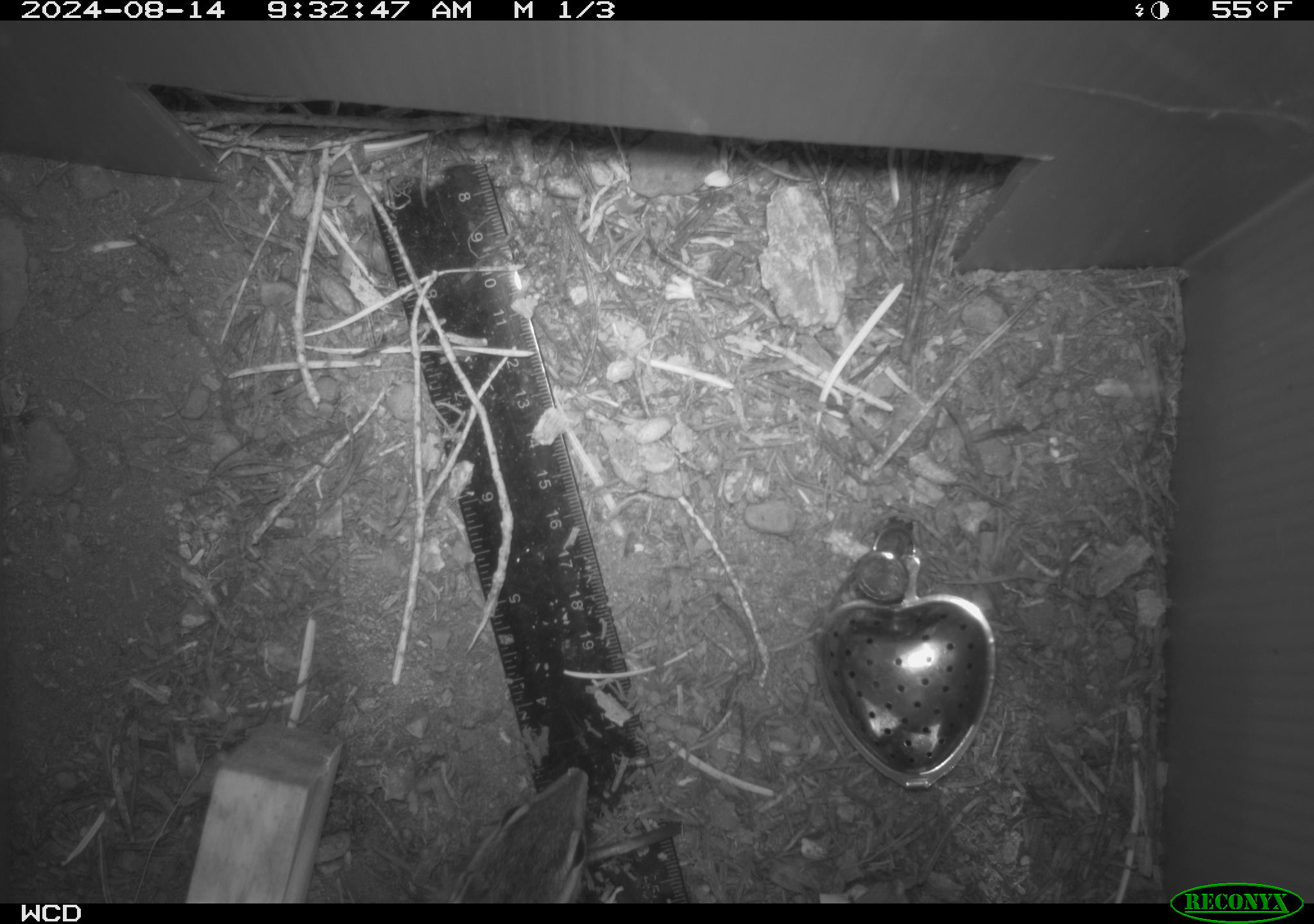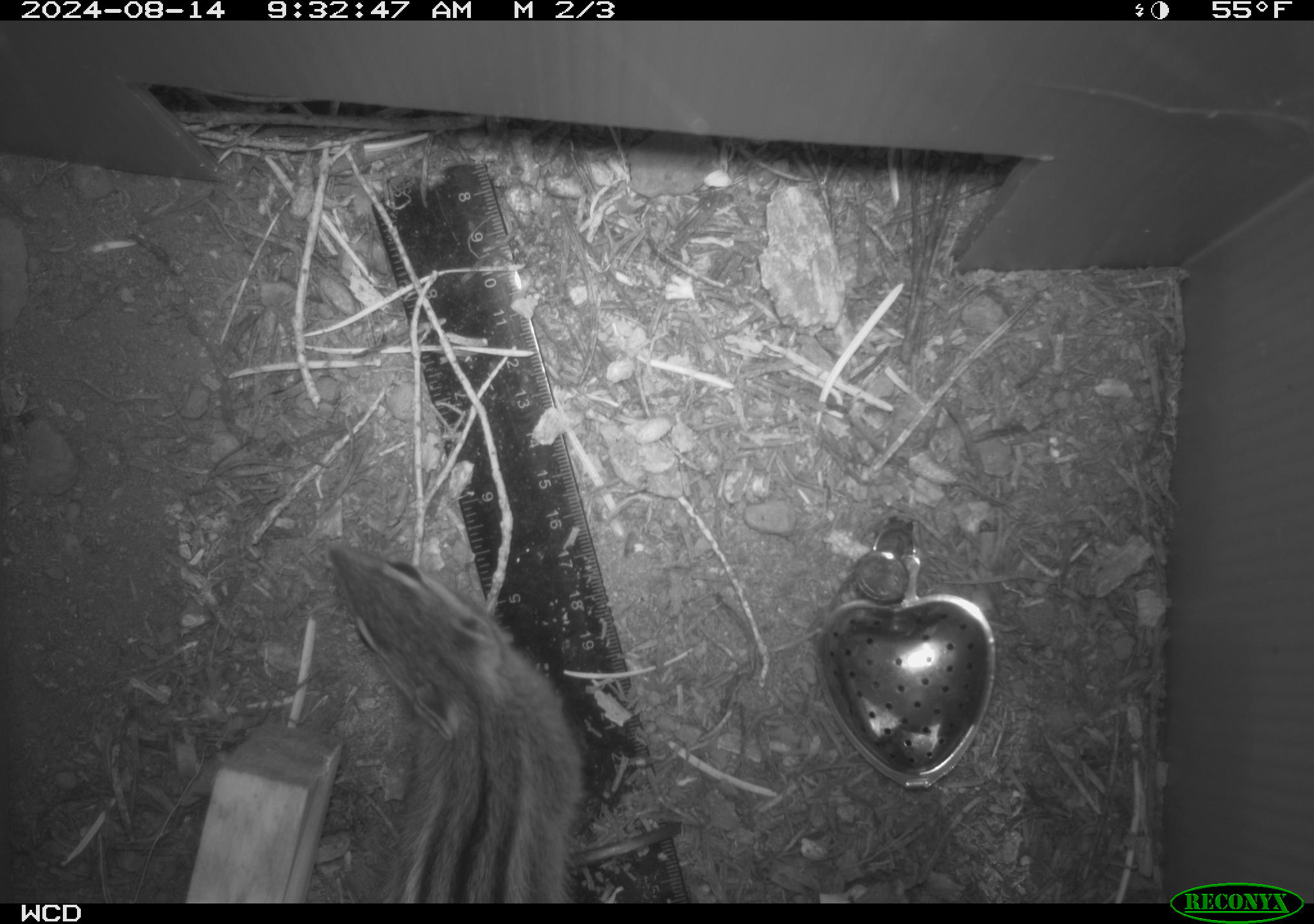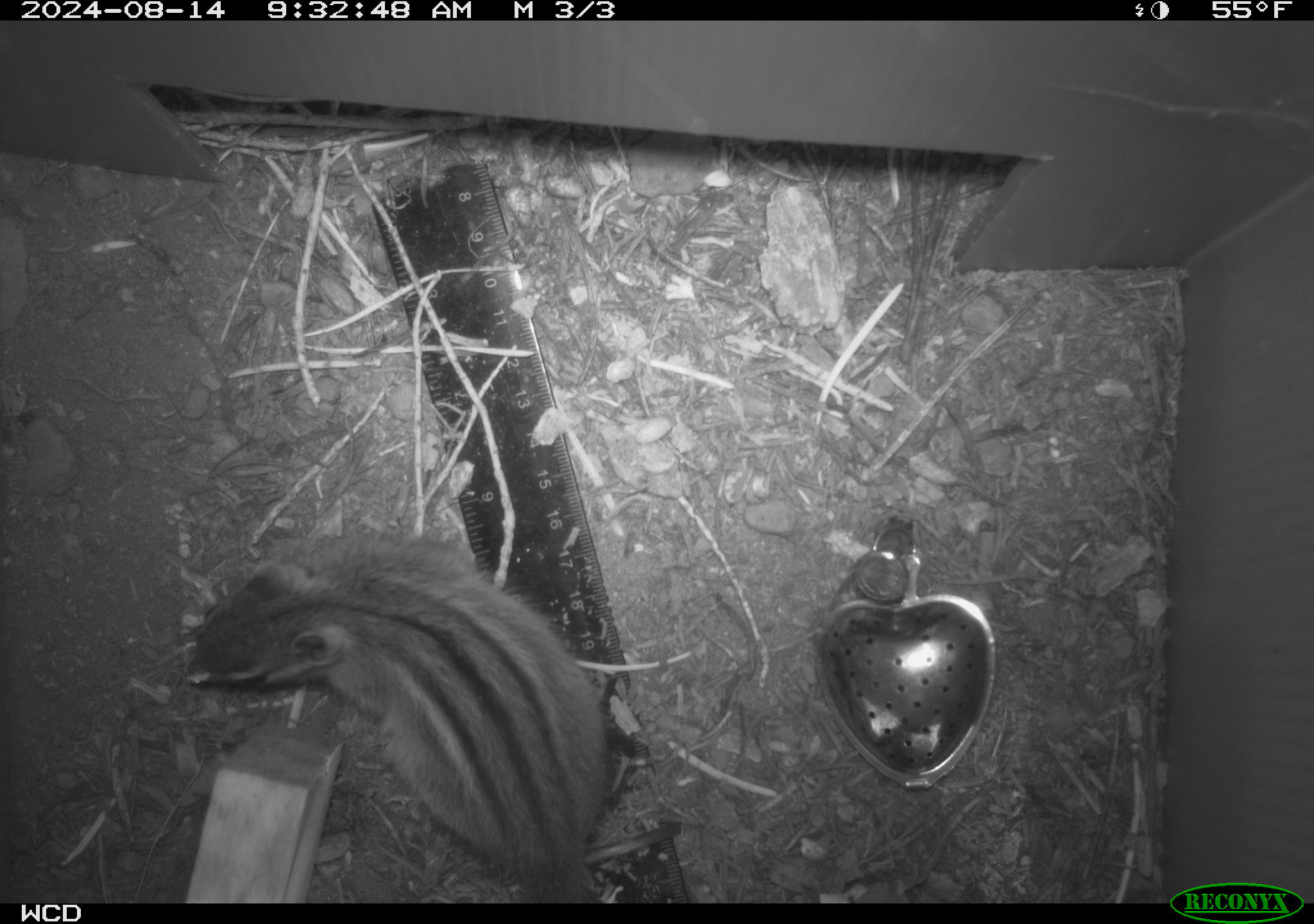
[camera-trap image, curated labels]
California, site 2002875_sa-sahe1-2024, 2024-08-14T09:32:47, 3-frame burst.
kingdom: Animalia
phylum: Chordata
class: Mammalia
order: Rodentia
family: Sciuridae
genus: Neotamias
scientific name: Neotamias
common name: western chipmunks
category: neotamias species